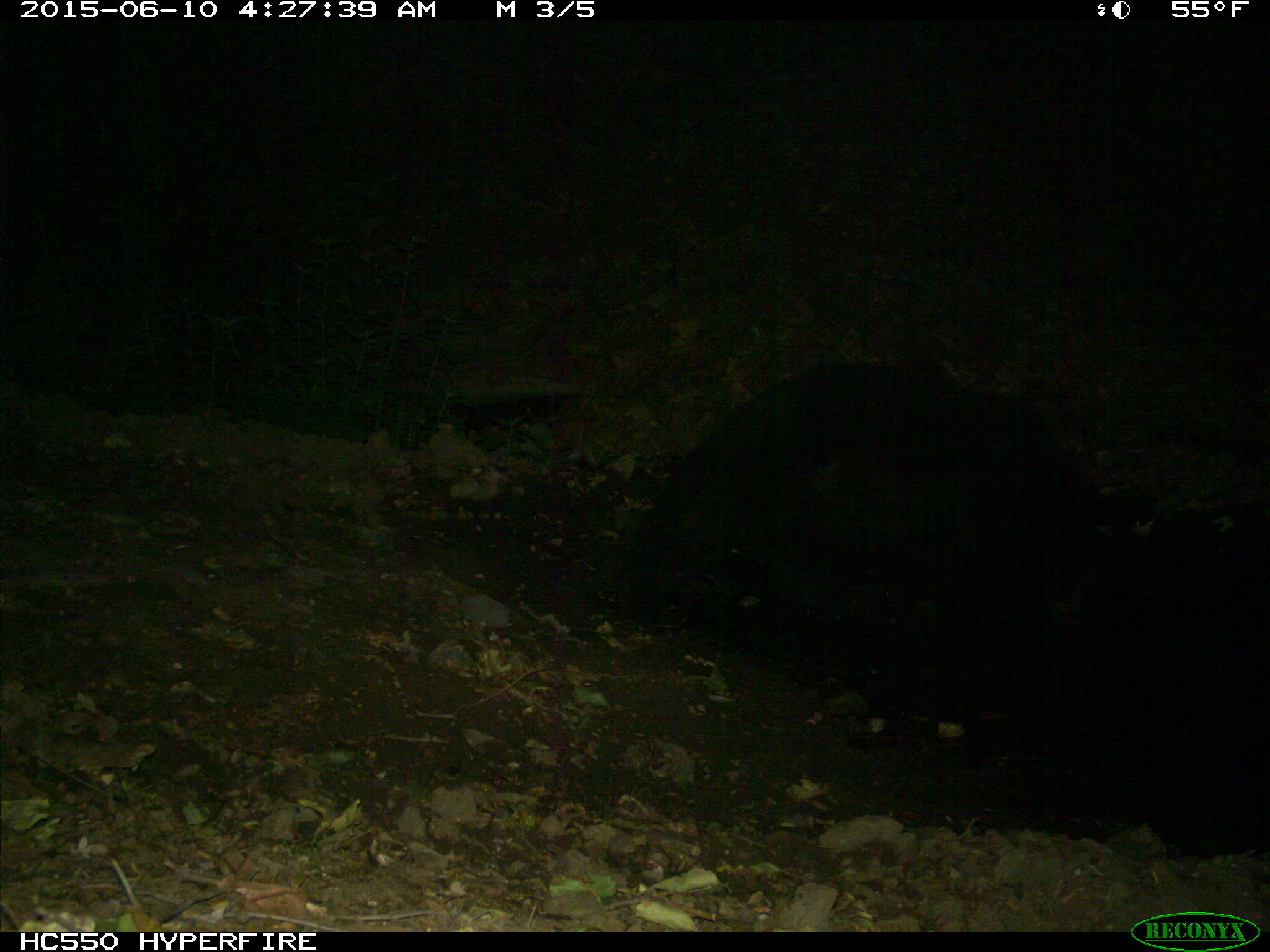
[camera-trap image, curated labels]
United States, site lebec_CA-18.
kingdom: Animalia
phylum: Chordata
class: Mammalia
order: Carnivora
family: Ursidae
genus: Ursus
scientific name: Ursus americanus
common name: american black bear